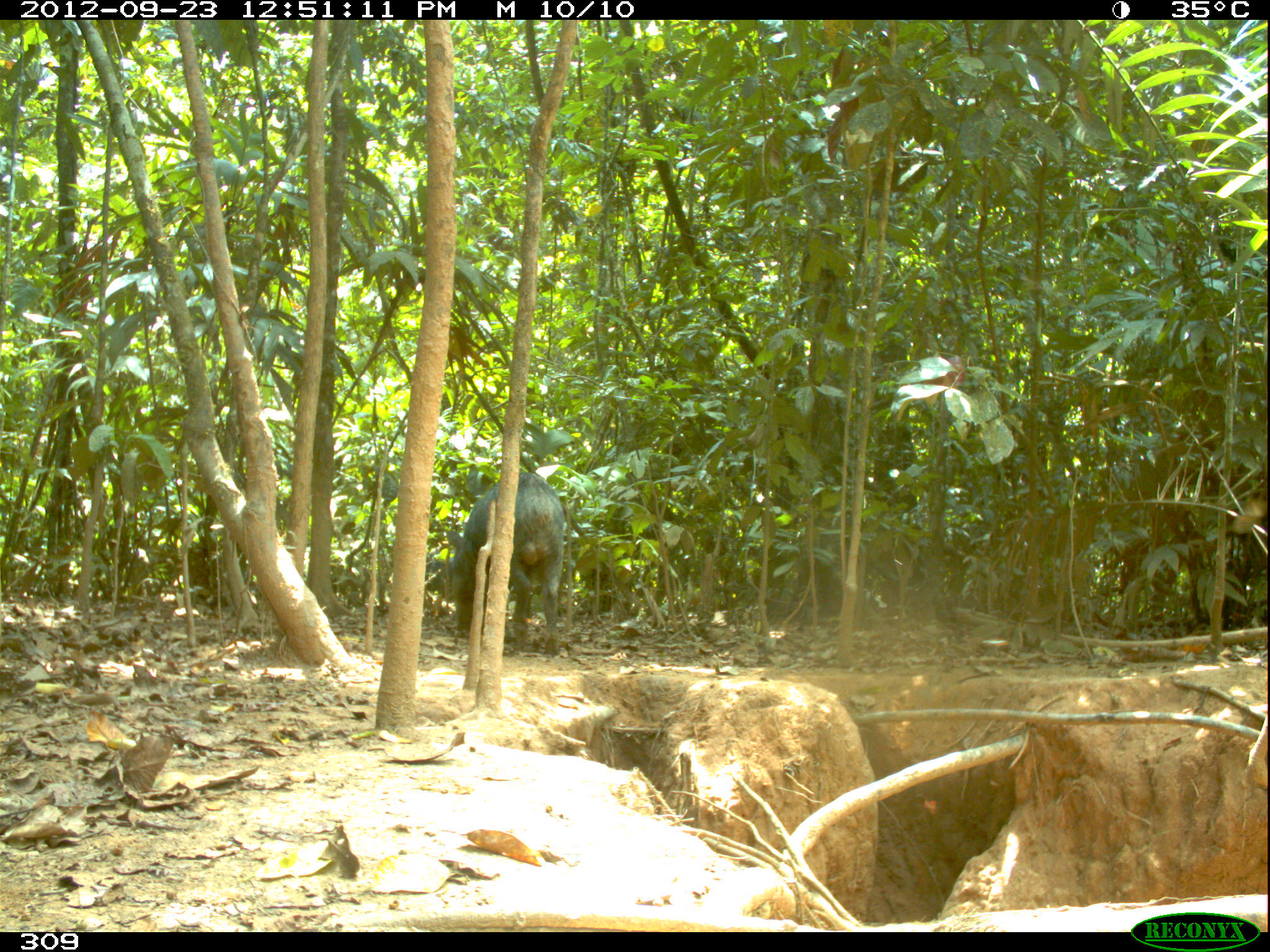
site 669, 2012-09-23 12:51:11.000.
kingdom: Animalia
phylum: Chordata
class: Mammalia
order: Artiodactyla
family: Tayassuidae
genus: Tayassu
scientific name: Tayassu pecari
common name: white-lipped peccary